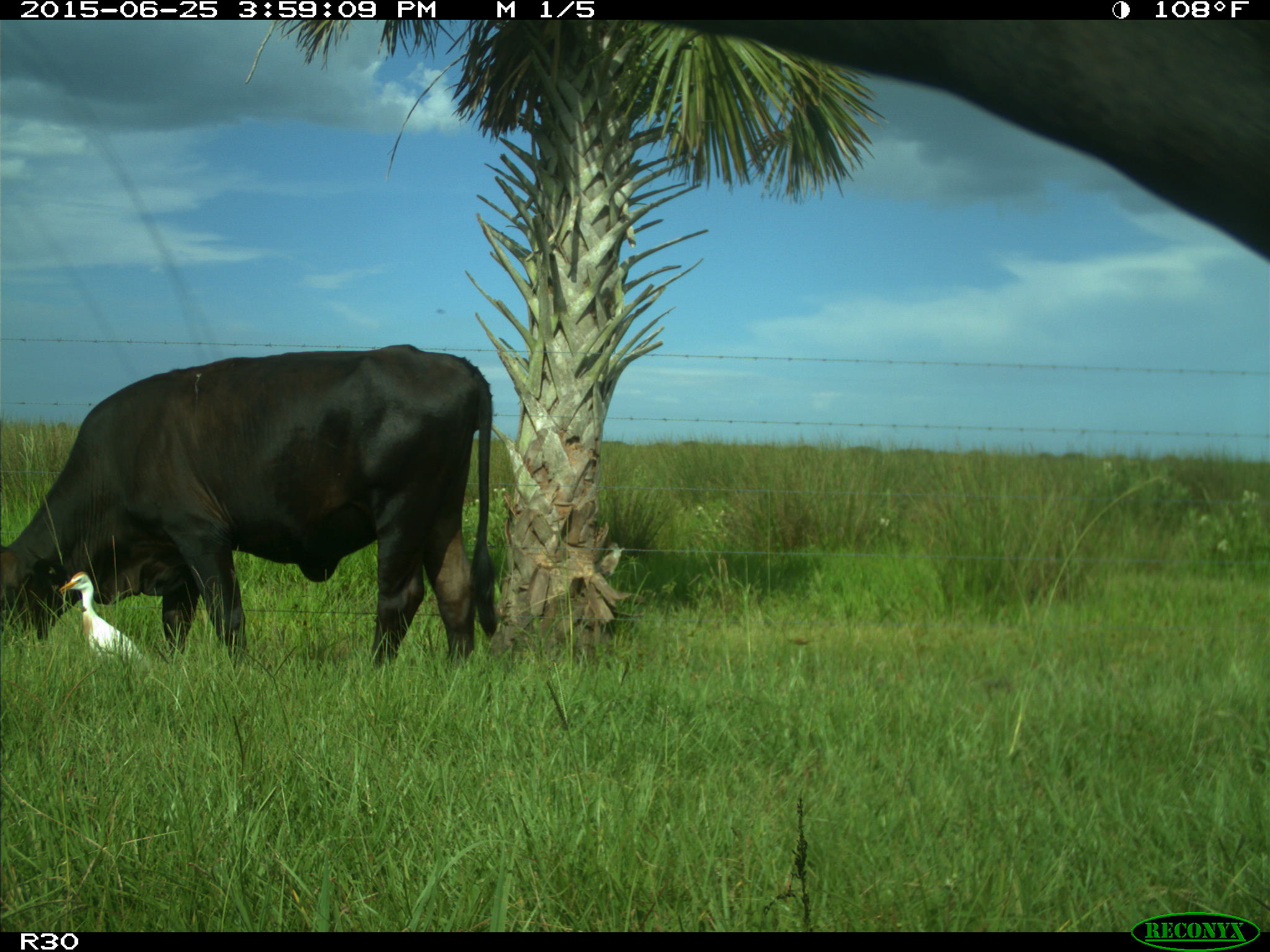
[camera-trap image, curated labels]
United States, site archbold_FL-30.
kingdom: Animalia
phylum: Chordata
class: Mammalia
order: Artiodactyla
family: Bovidae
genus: Bos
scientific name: Bos taurus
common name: domestic cow